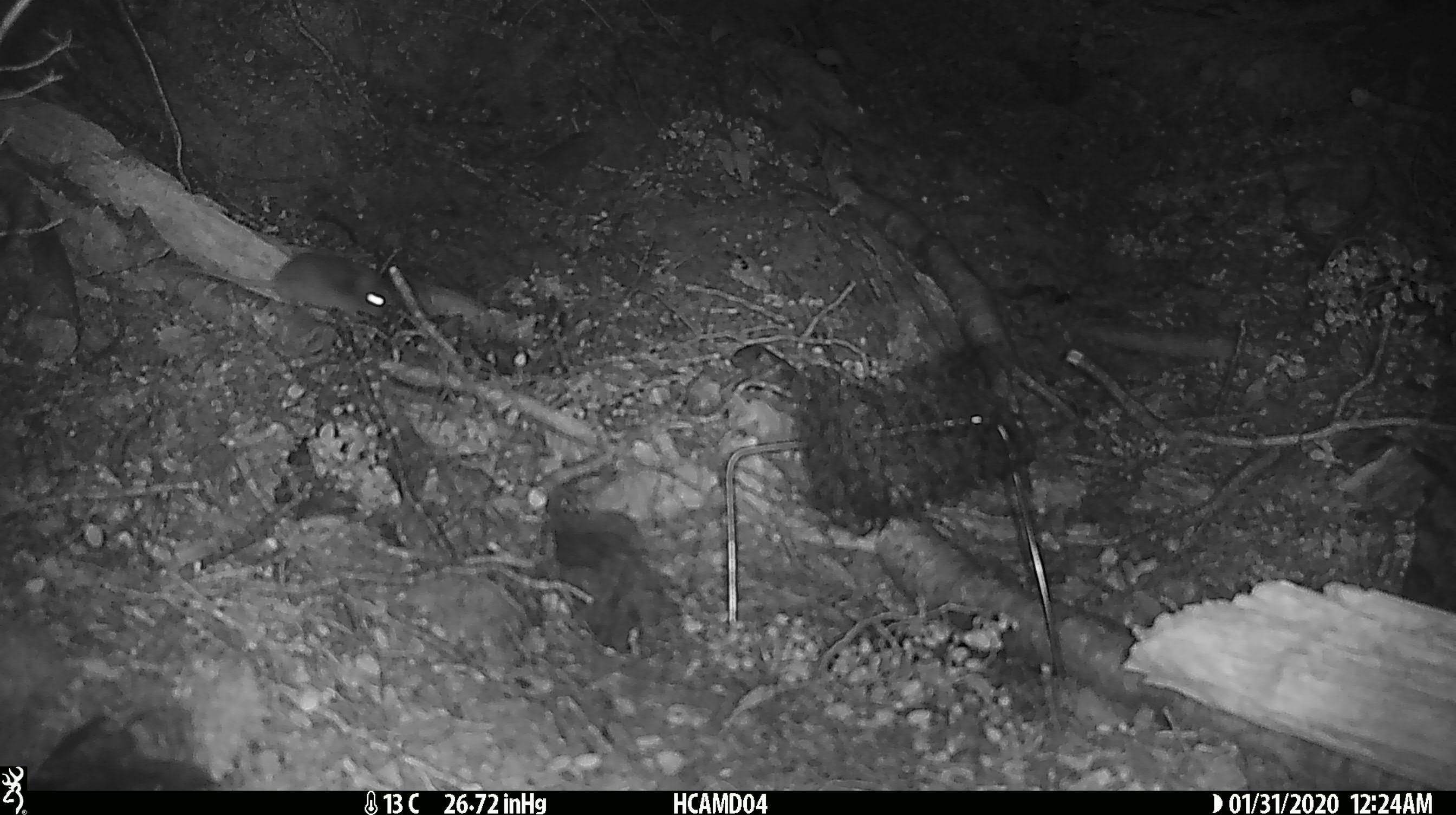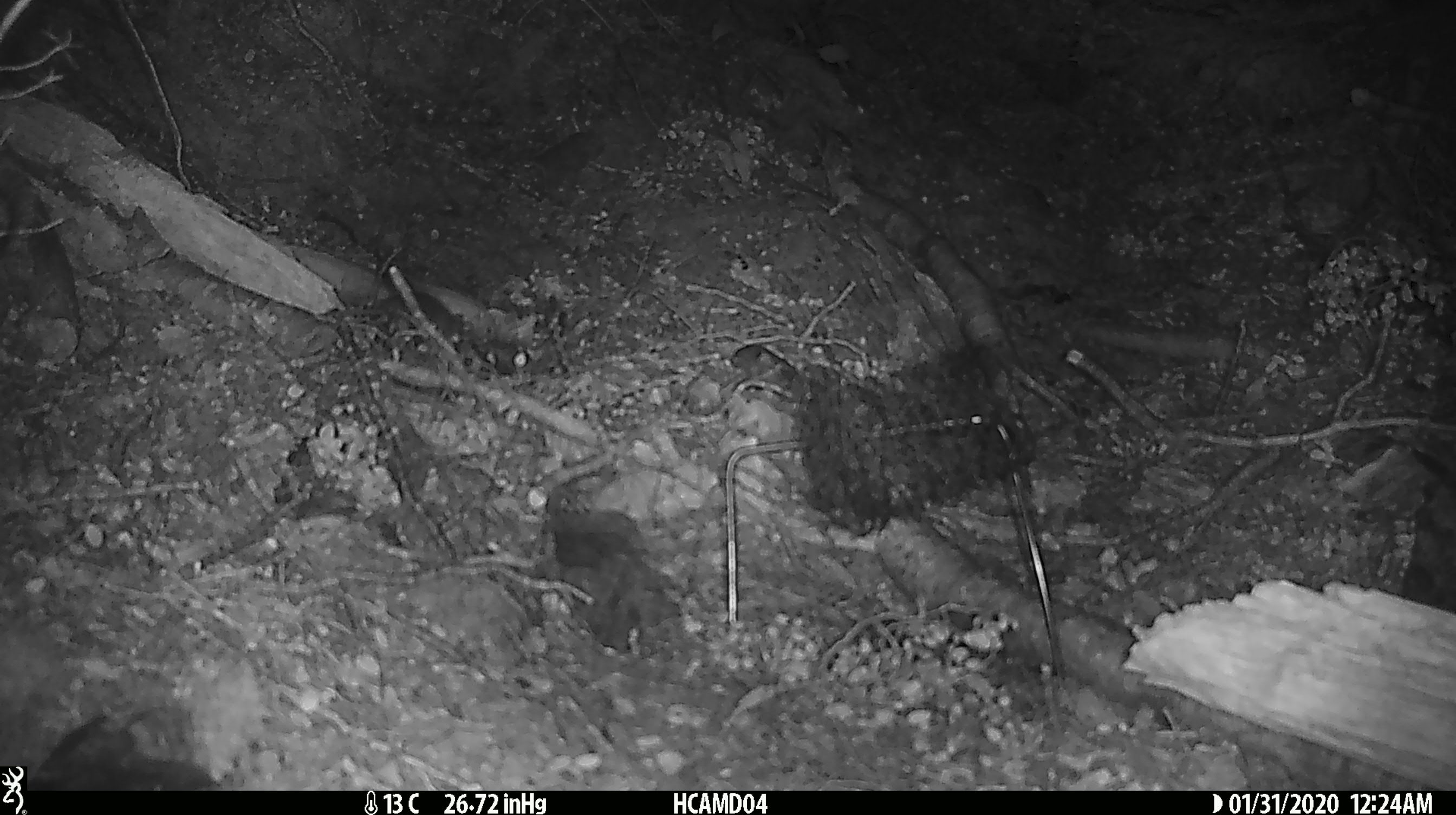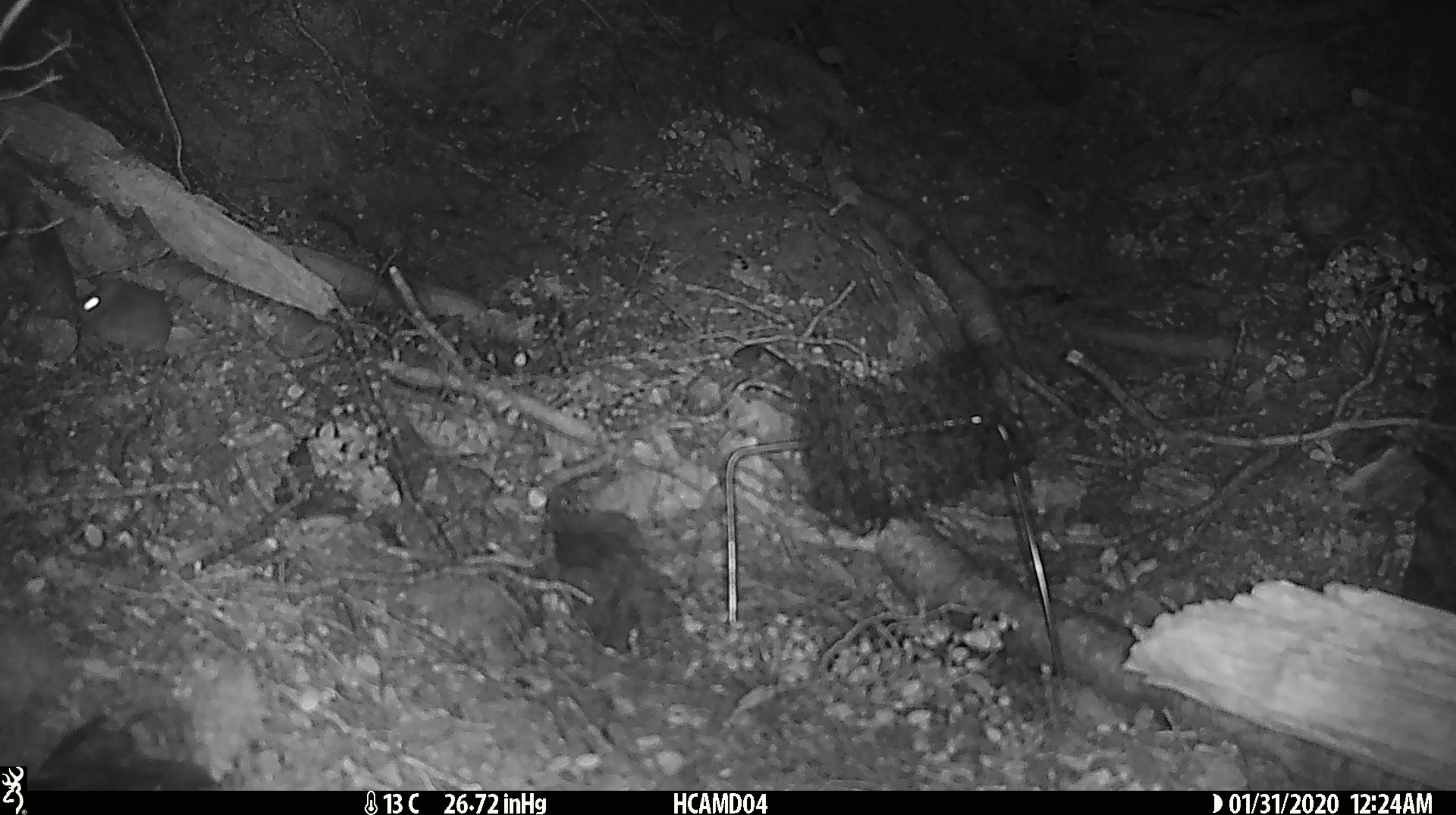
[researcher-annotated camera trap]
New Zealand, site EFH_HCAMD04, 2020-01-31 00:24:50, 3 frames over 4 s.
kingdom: Animalia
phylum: Chordata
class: Mammalia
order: Rodentia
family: Muridae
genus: Mus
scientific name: Mus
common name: mouse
Mouse (Mus).